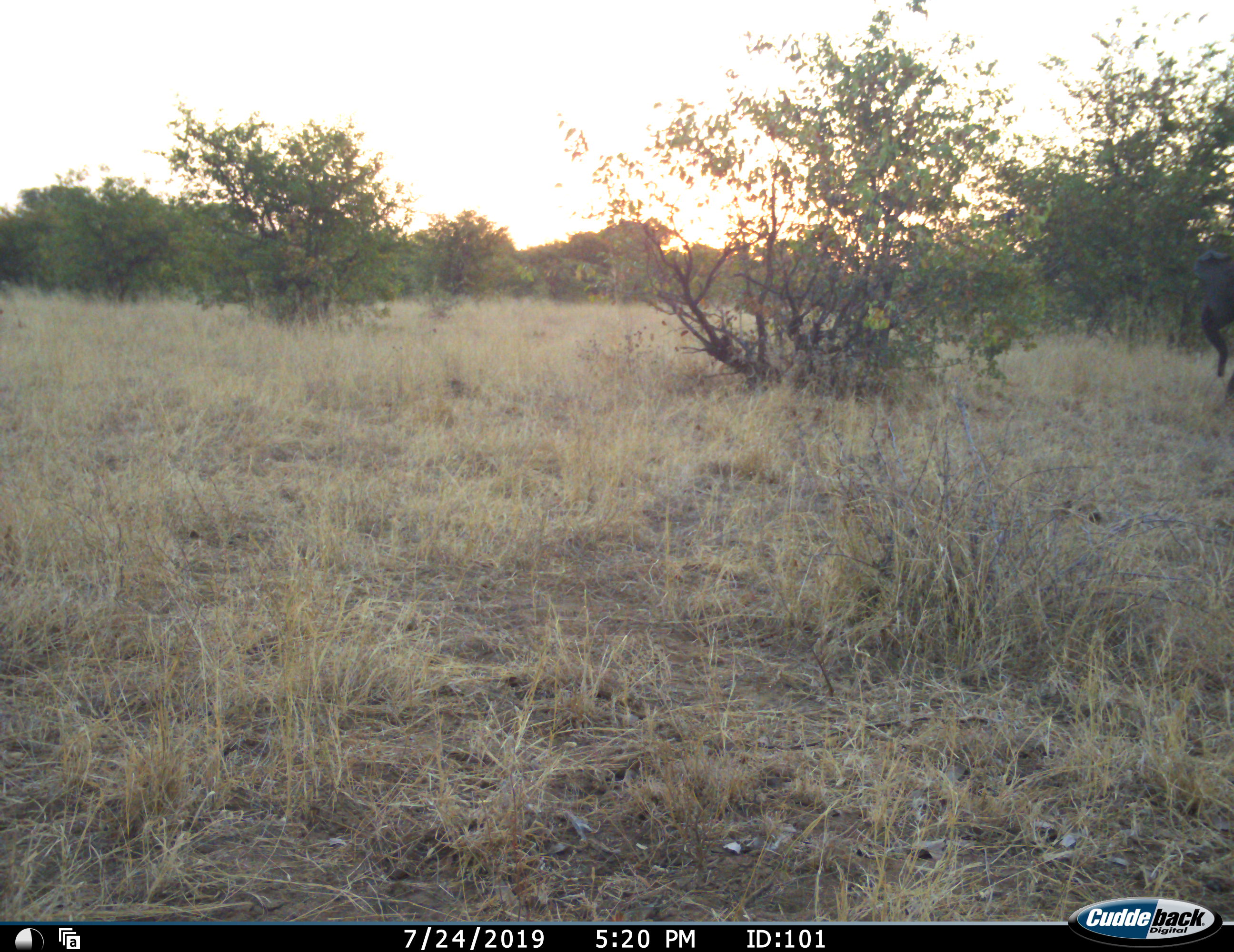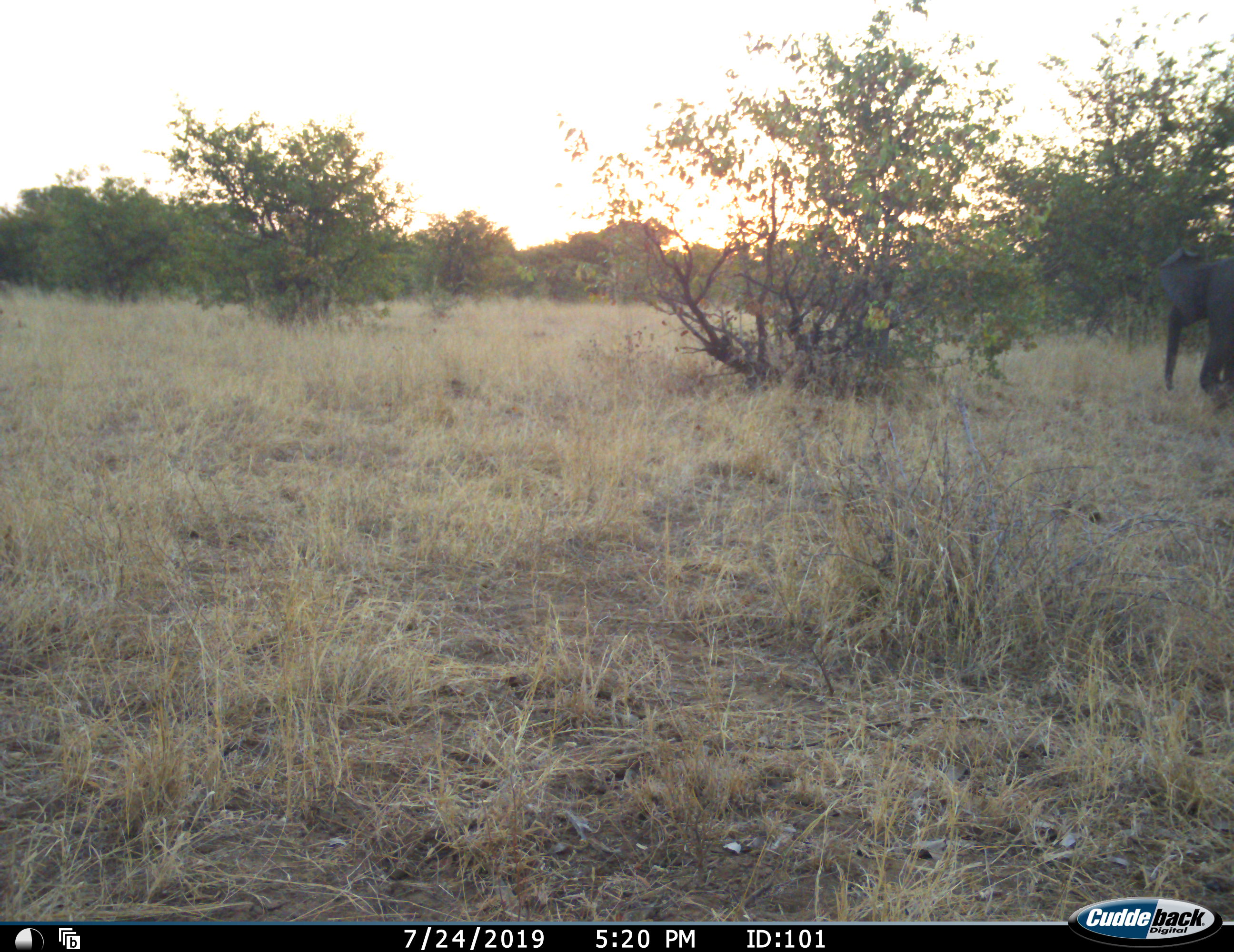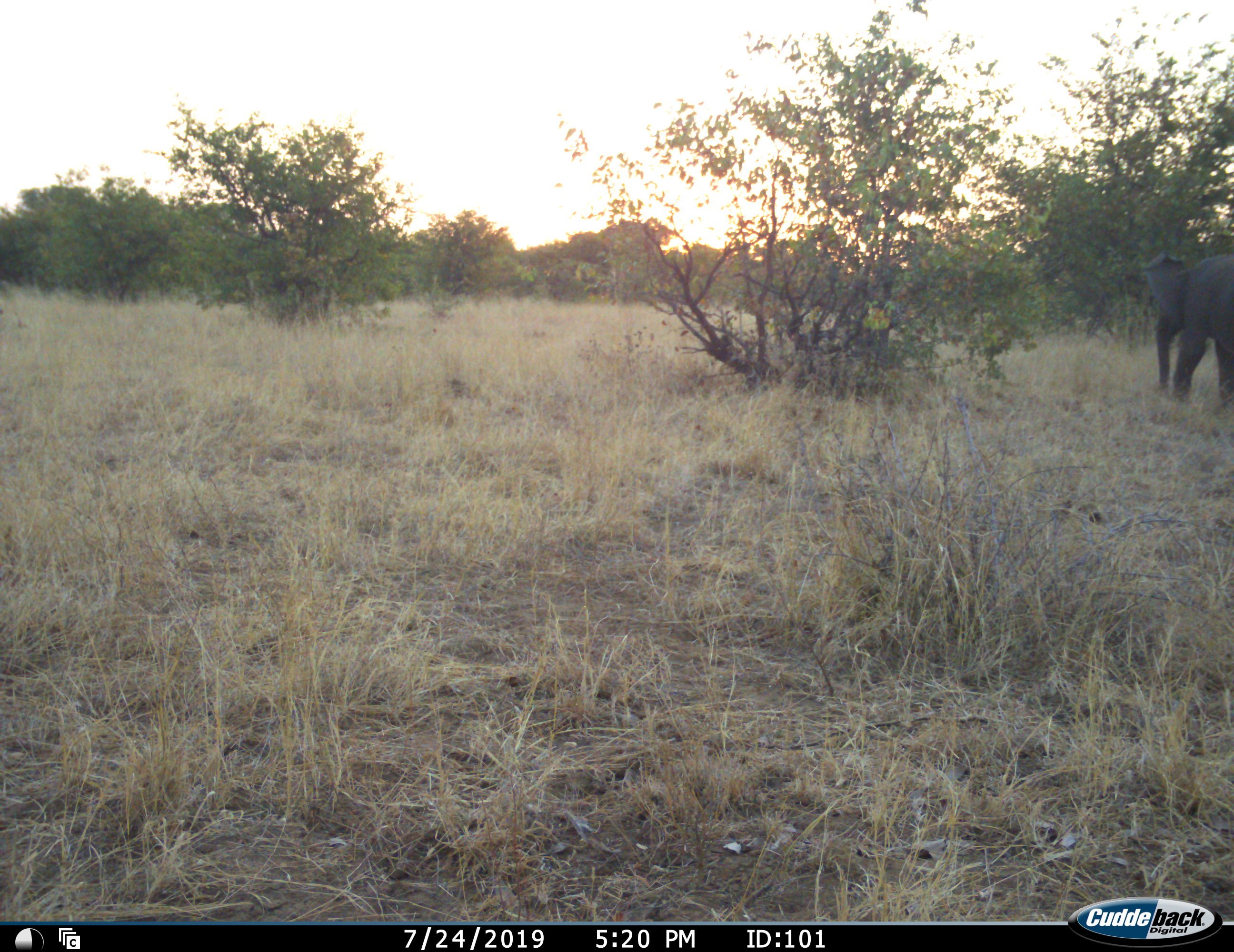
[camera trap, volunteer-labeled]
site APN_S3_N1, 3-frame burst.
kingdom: Animalia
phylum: Chordata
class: Mammalia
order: Proboscidea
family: Elephantidae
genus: Loxodonta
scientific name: Loxodonta africana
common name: african bush elephant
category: elephant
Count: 1.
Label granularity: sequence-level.